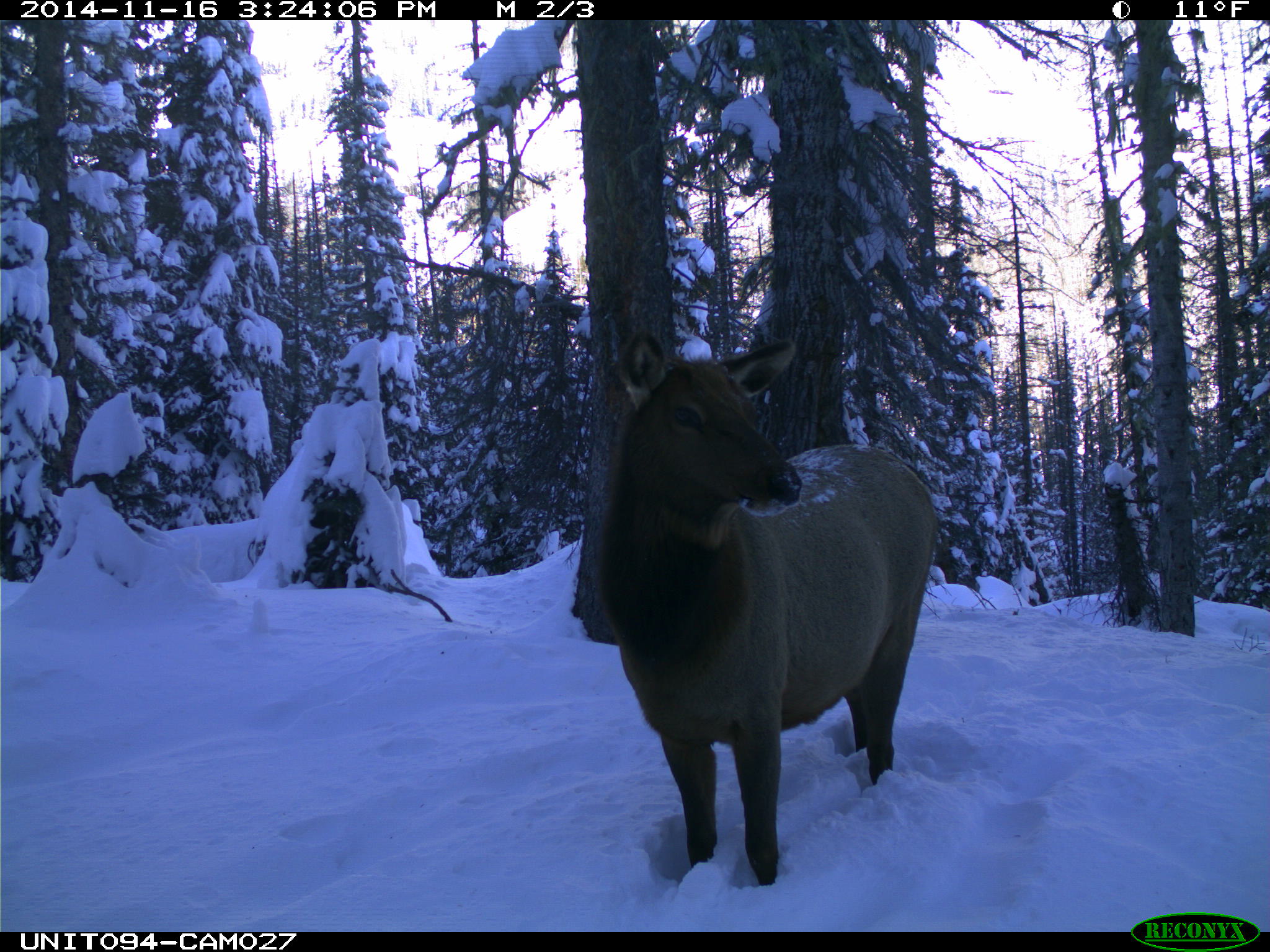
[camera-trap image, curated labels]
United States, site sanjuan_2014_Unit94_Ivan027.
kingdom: Animalia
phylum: Chordata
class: Mammalia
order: Artiodactyla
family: Cervidae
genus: Cervus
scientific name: Cervus elaphus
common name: red deer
Cervus elaphus (red deer).